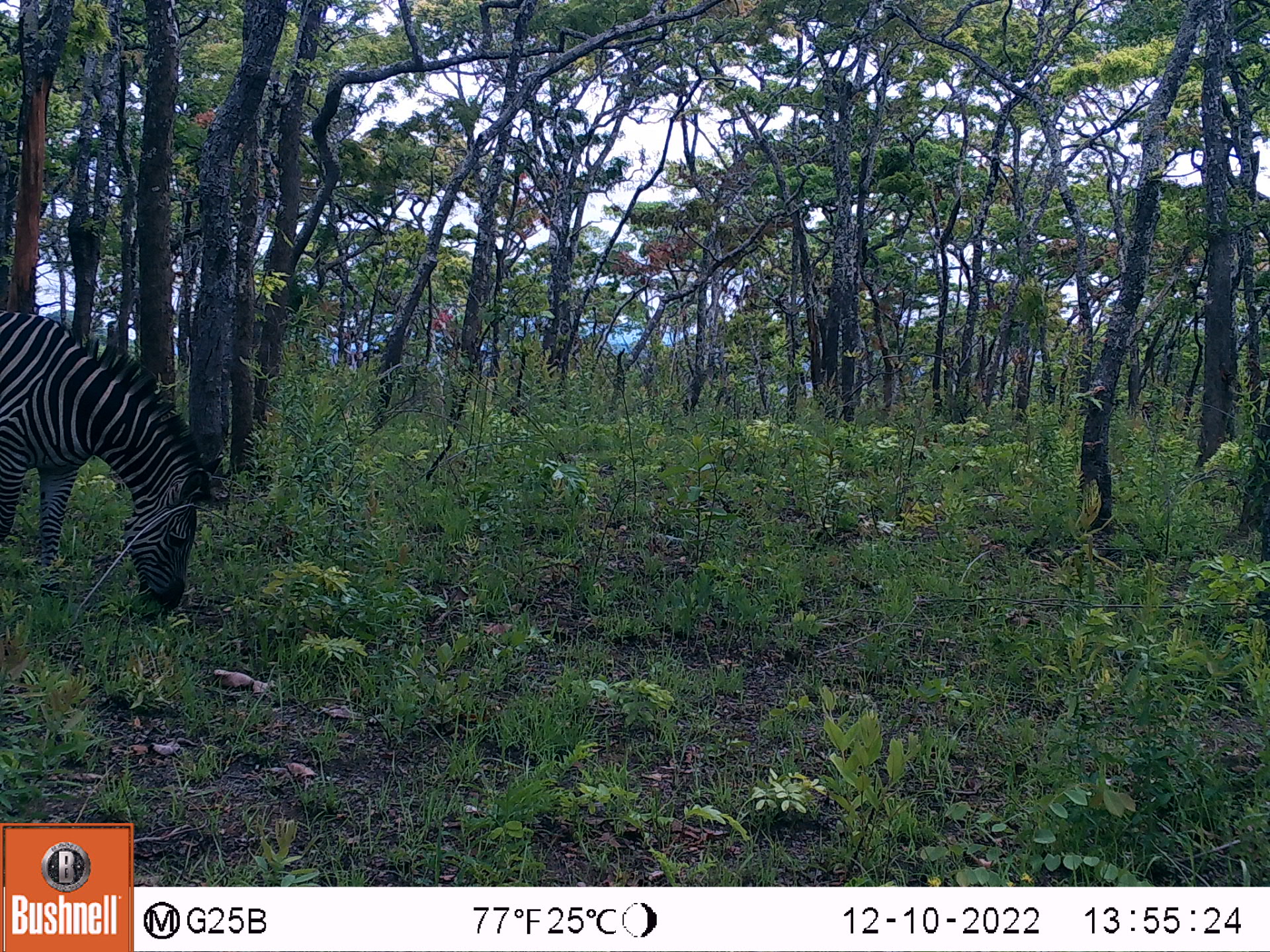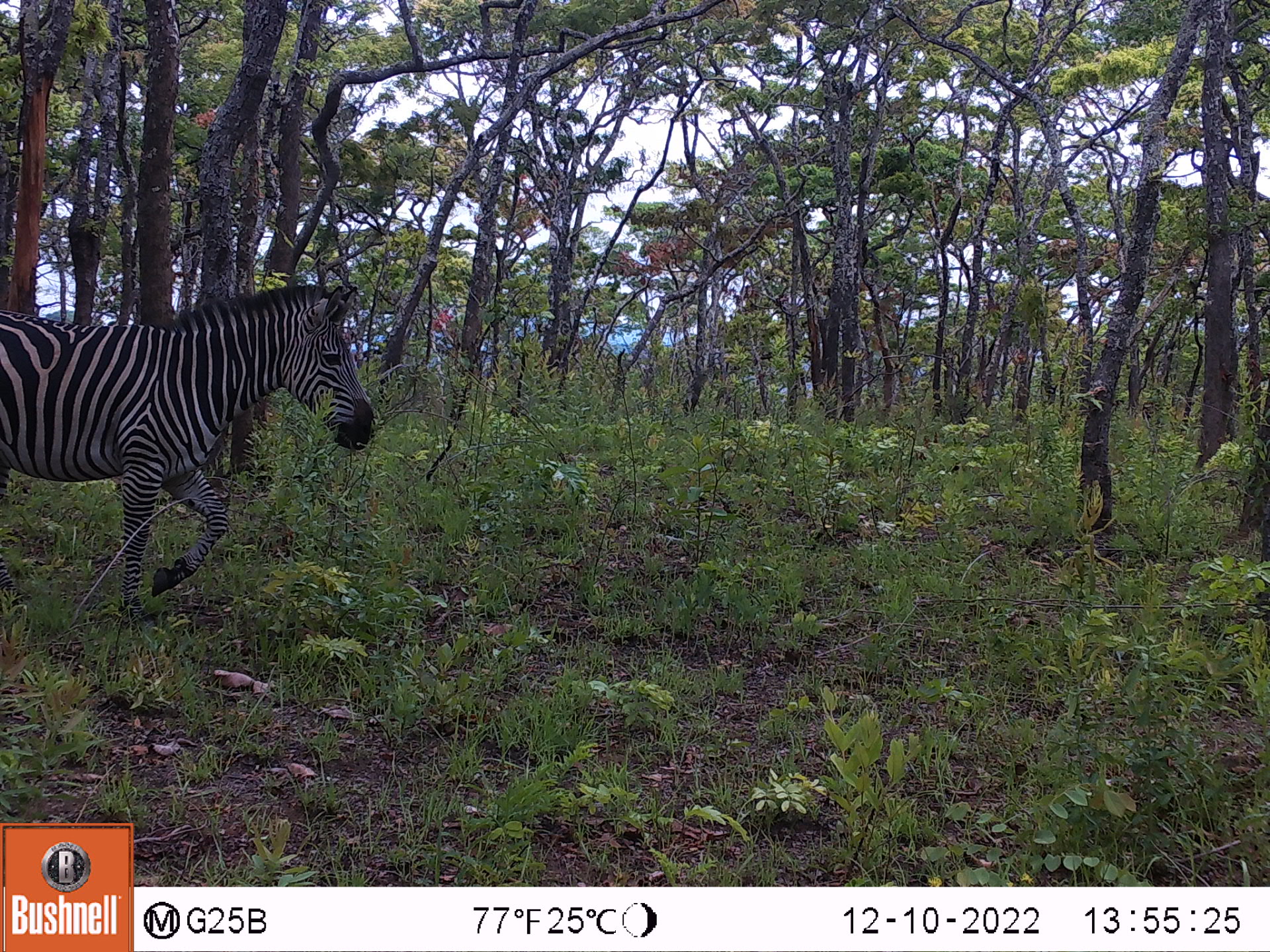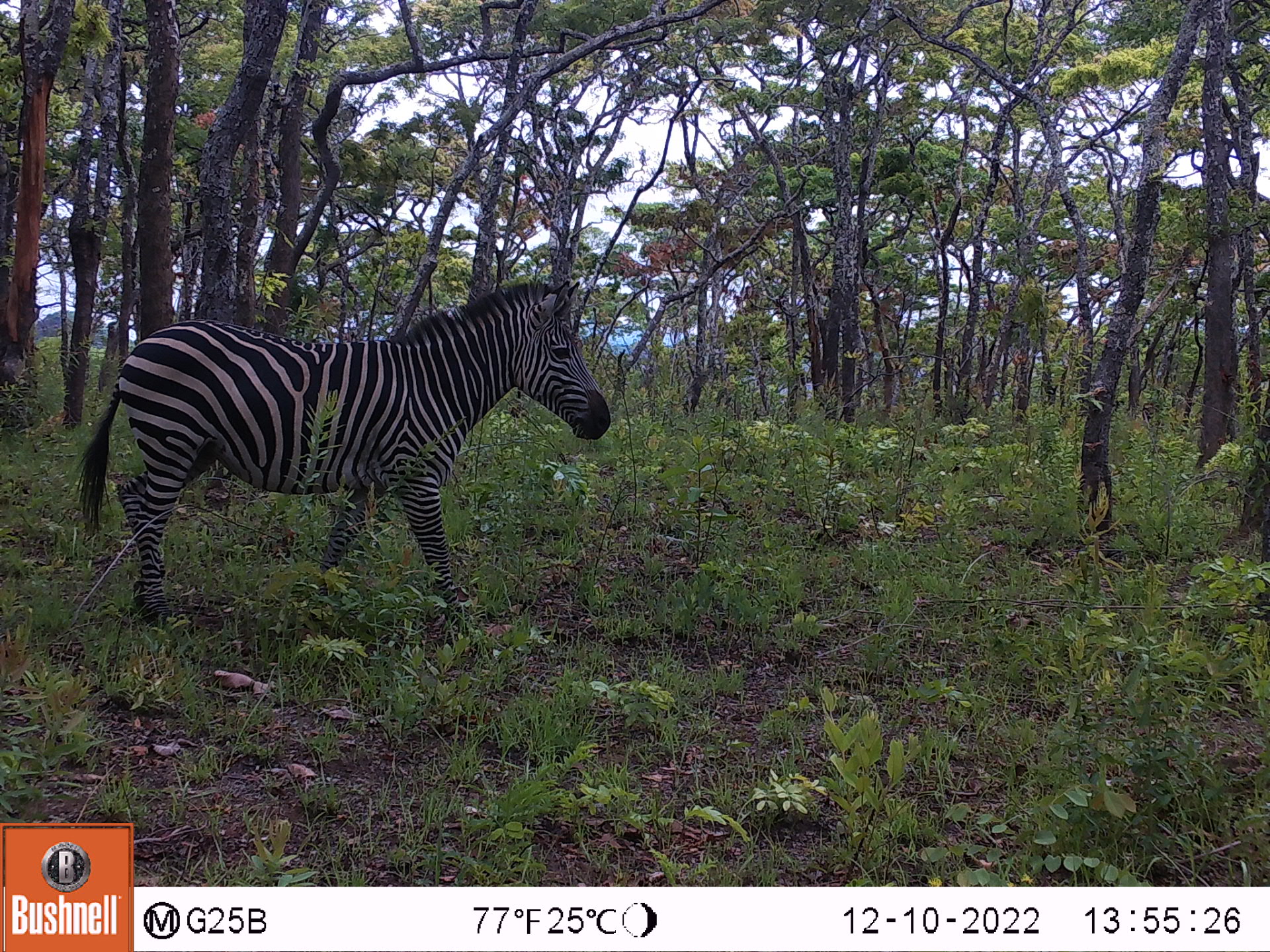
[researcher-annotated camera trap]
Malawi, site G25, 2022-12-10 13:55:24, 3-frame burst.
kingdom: Animalia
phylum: Chordata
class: Mammalia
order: Perissodactyla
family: Equidae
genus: Equus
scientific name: Equus quagga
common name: plains zebra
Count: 1.